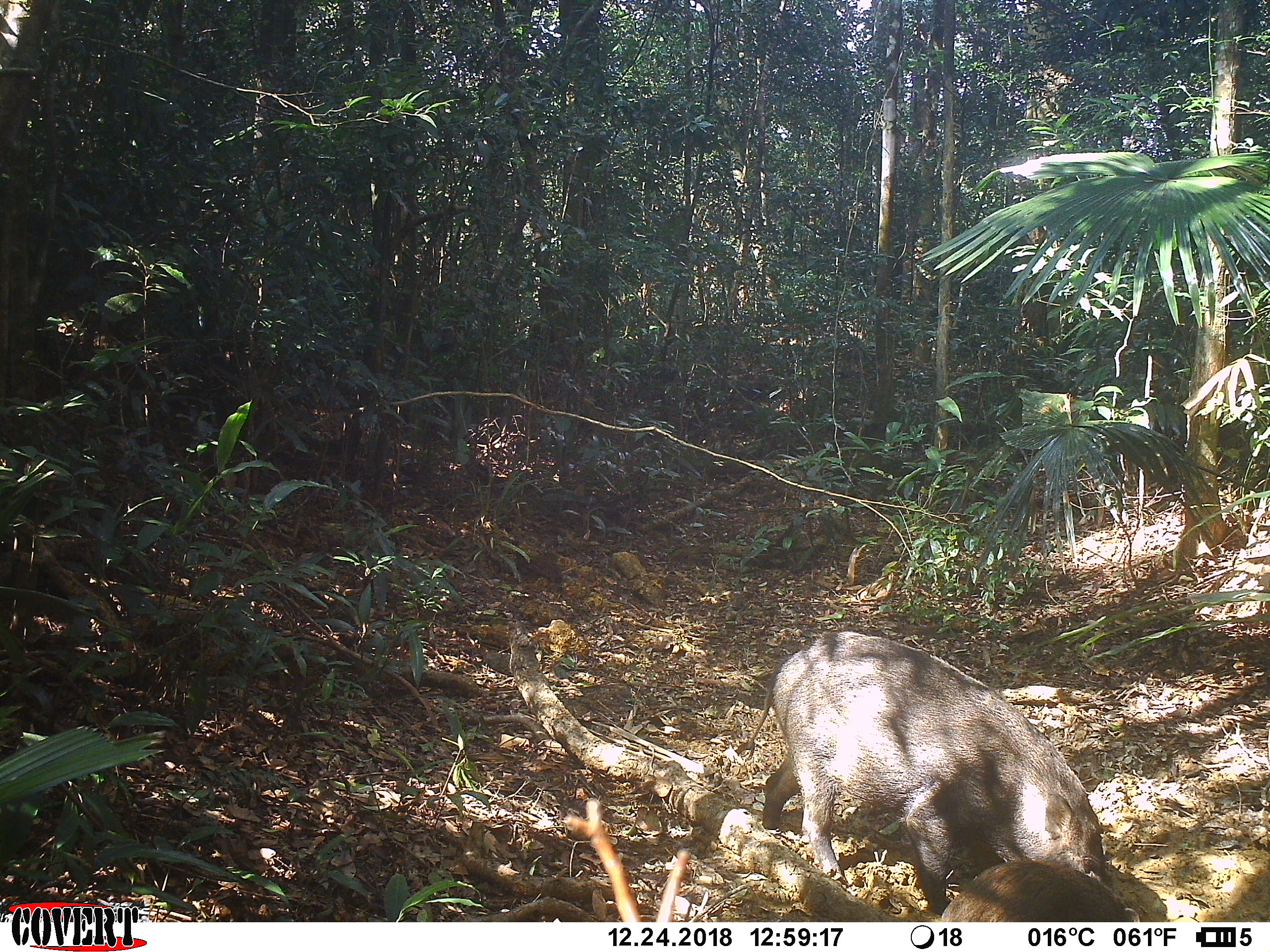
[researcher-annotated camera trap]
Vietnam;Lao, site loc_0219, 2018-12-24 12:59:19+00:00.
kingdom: Animalia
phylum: Chordata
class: Mammalia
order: Artiodactyla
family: Suidae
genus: Sus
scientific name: Sus scrofa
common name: eurasian wild pig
Eurasian wild pig (Sus scrofa). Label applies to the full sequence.